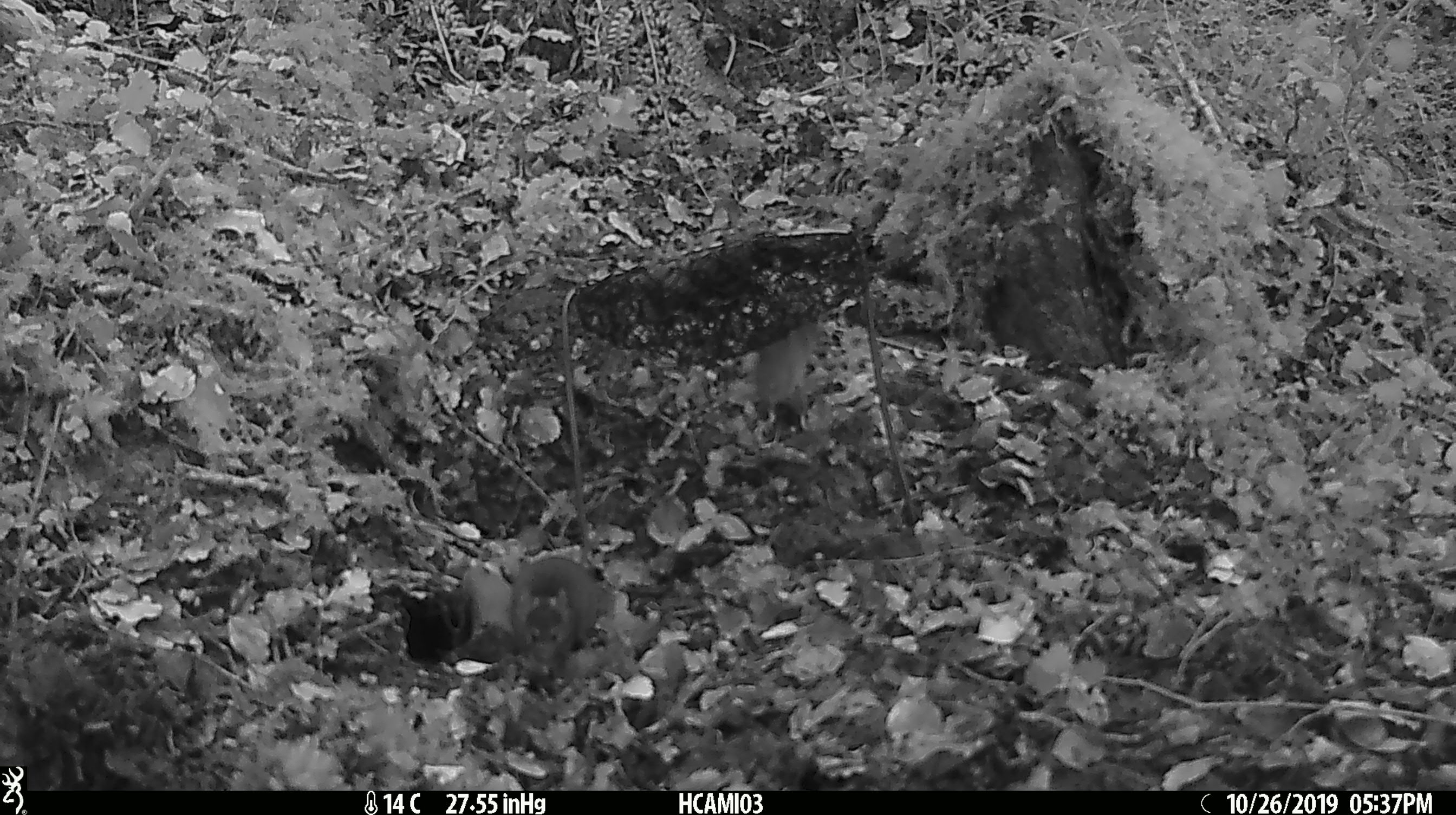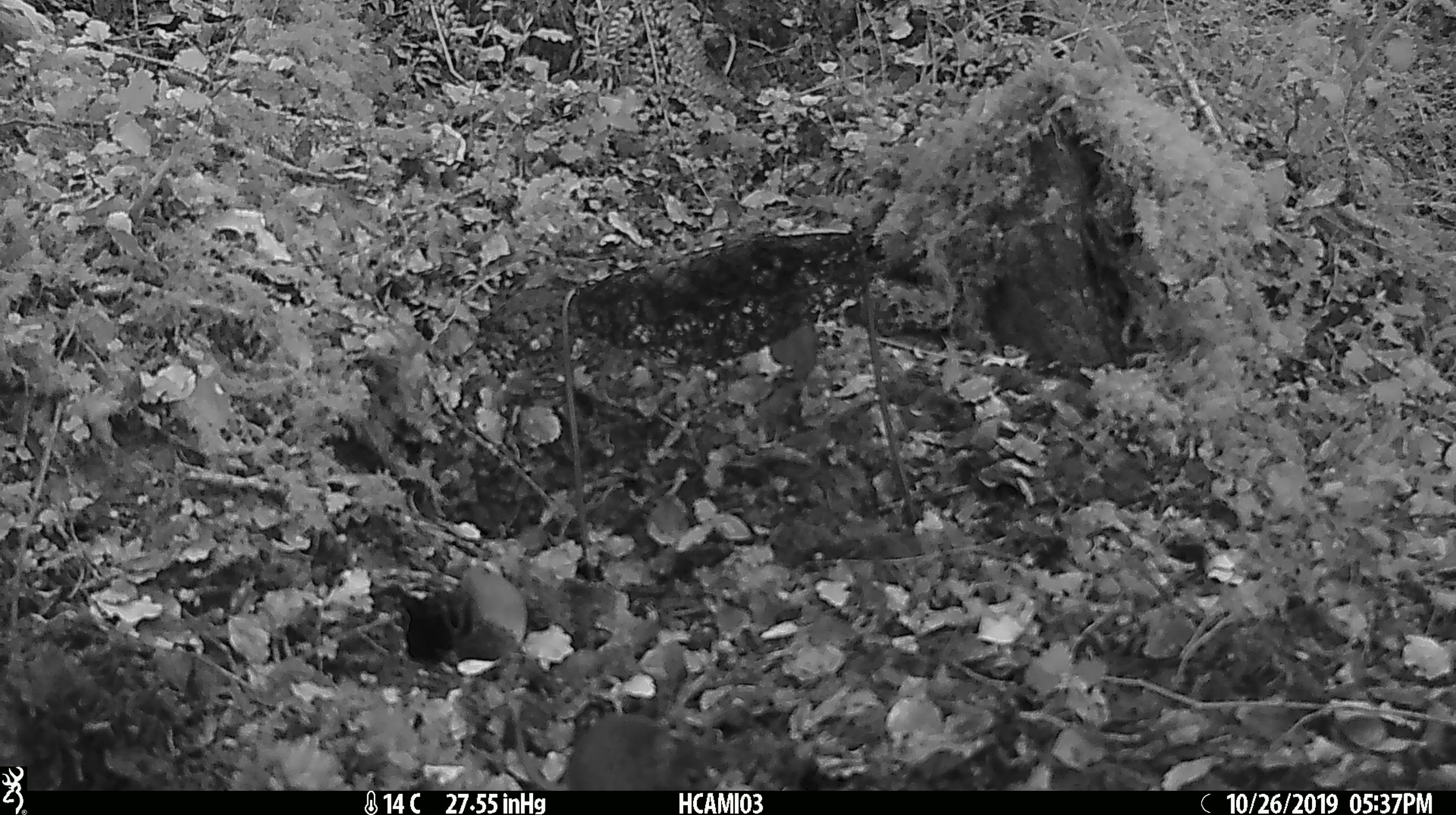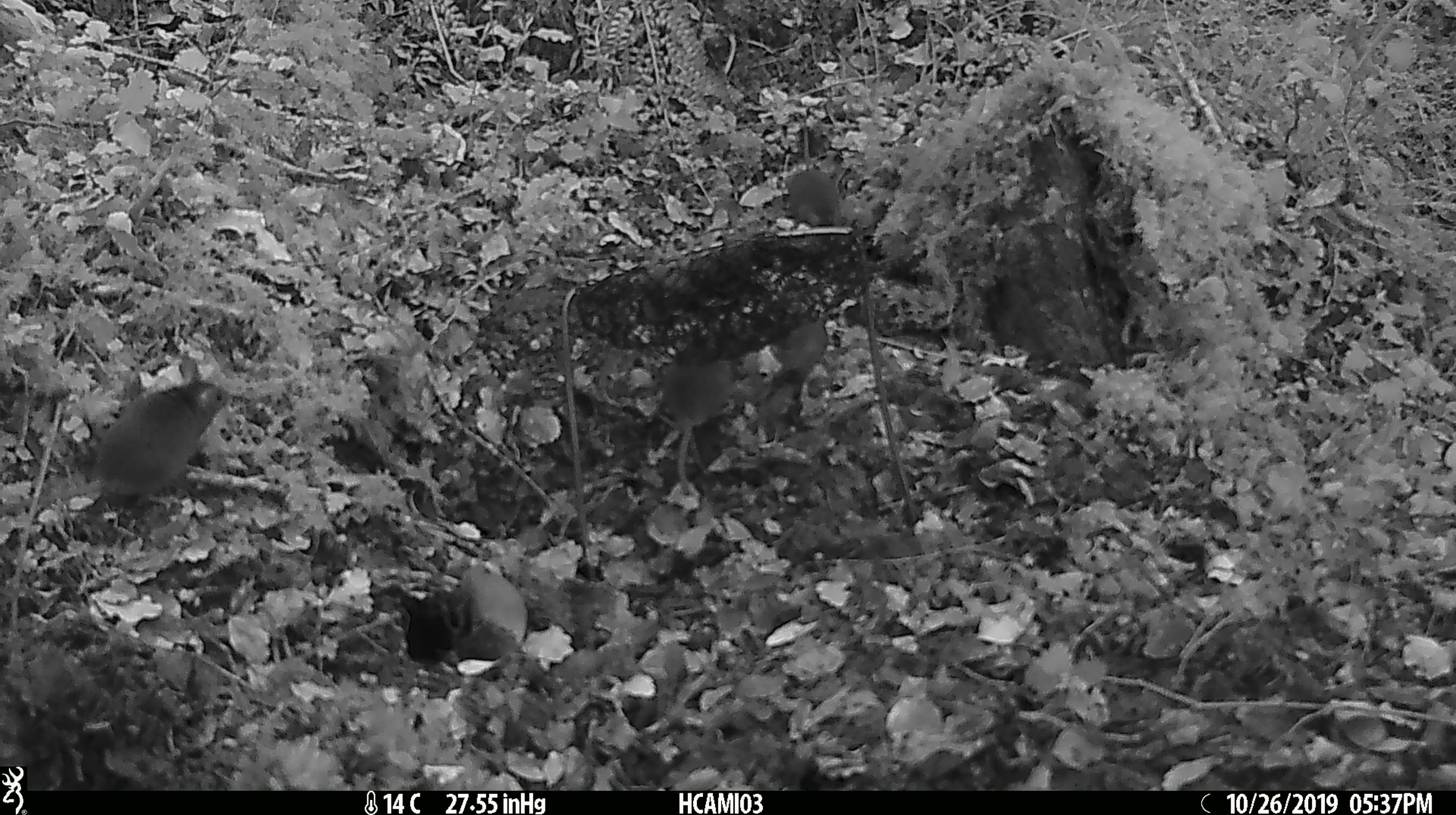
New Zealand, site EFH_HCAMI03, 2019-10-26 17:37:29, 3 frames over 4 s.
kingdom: Animalia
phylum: Chordata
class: Mammalia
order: Rodentia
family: Muridae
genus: Mus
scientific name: Mus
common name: mouse